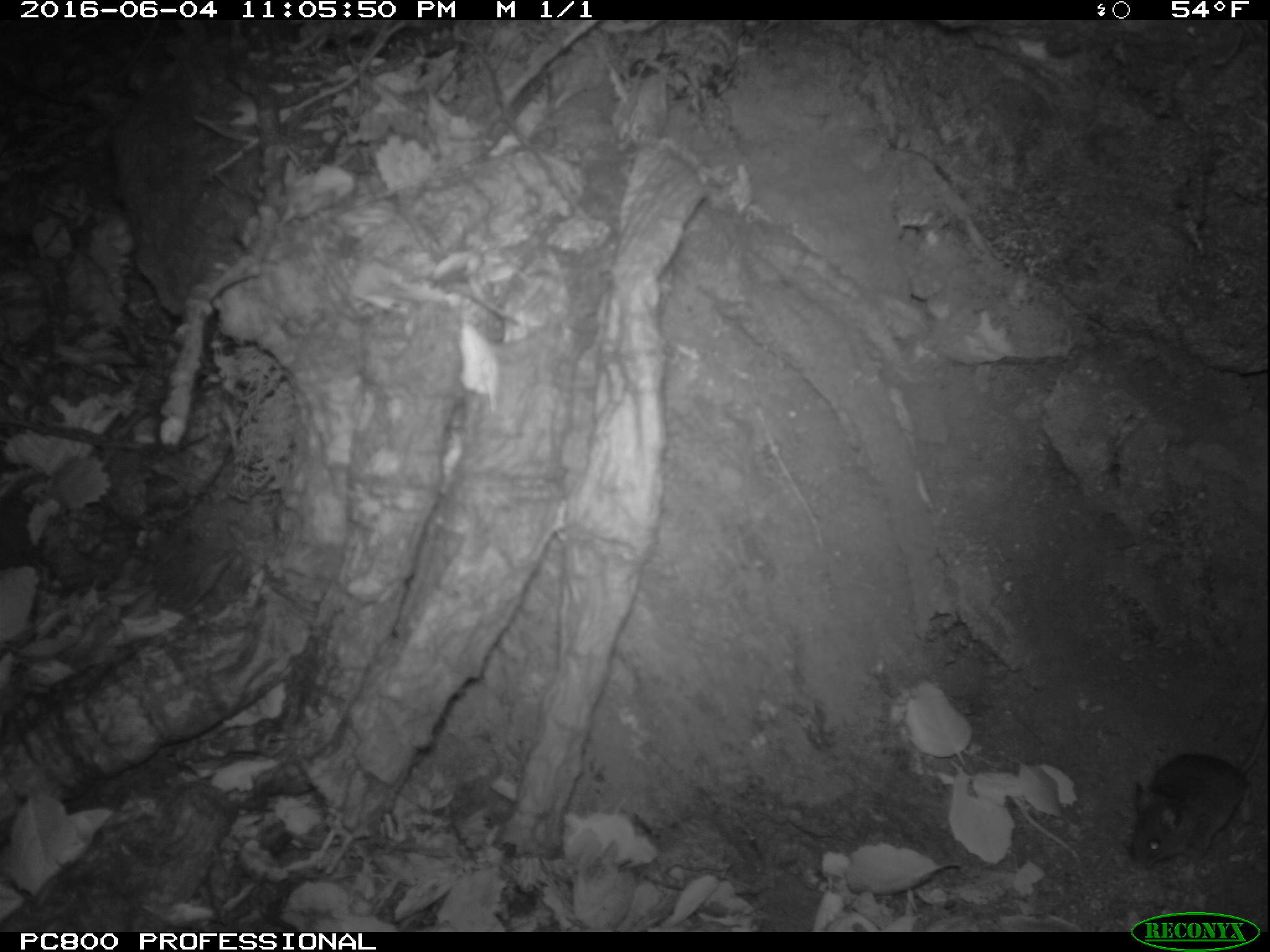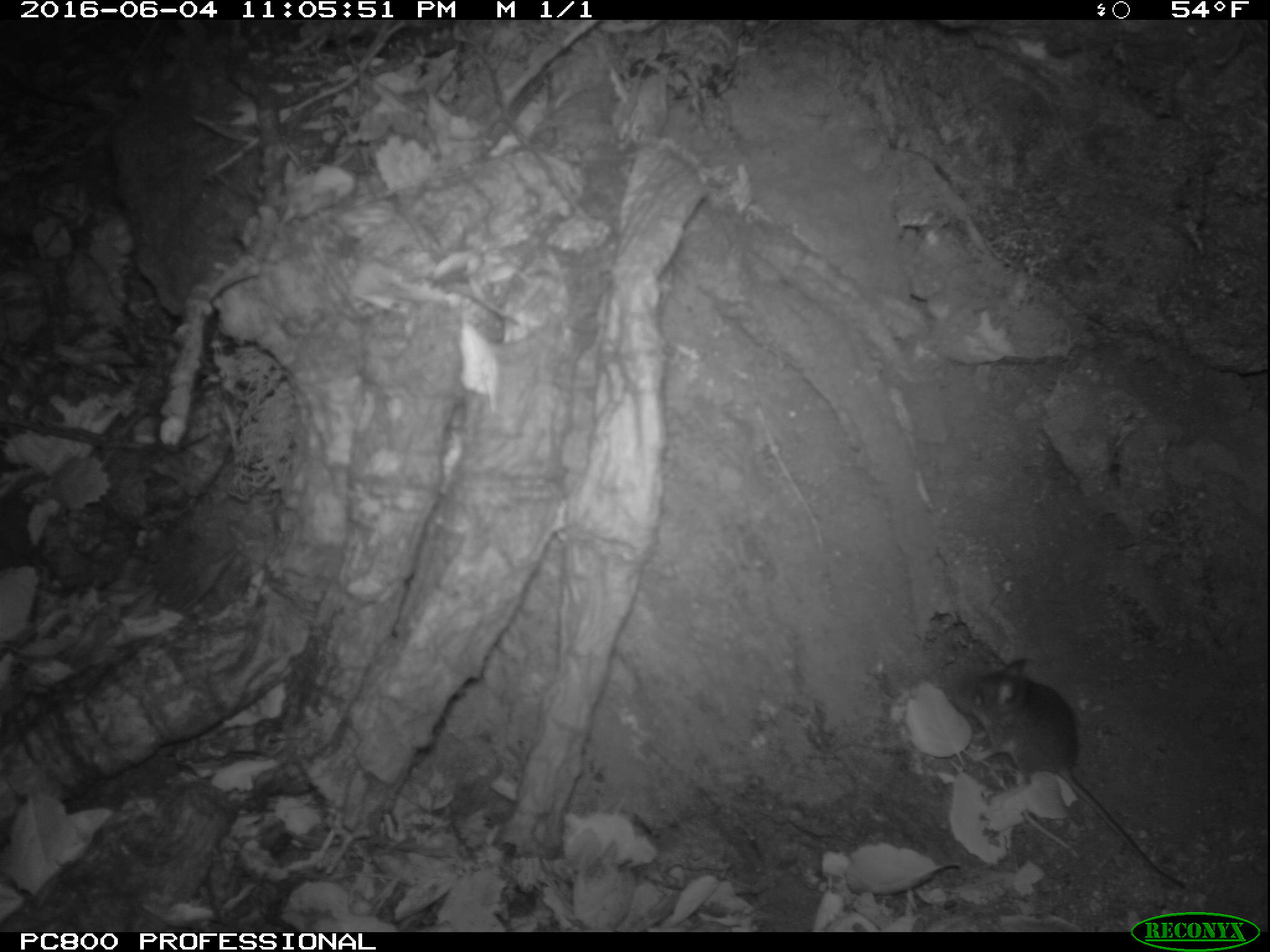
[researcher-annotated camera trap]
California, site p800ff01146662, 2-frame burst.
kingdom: Animalia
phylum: Chordata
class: Mammalia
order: Rodentia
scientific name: Rodentia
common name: rodent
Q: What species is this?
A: Rodent (Rodentia).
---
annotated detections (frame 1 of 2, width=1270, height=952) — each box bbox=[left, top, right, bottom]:
rodent: bbox=[1126, 712, 1269, 873]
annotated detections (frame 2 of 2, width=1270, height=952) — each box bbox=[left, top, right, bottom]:
rodent: bbox=[943, 653, 1191, 892]